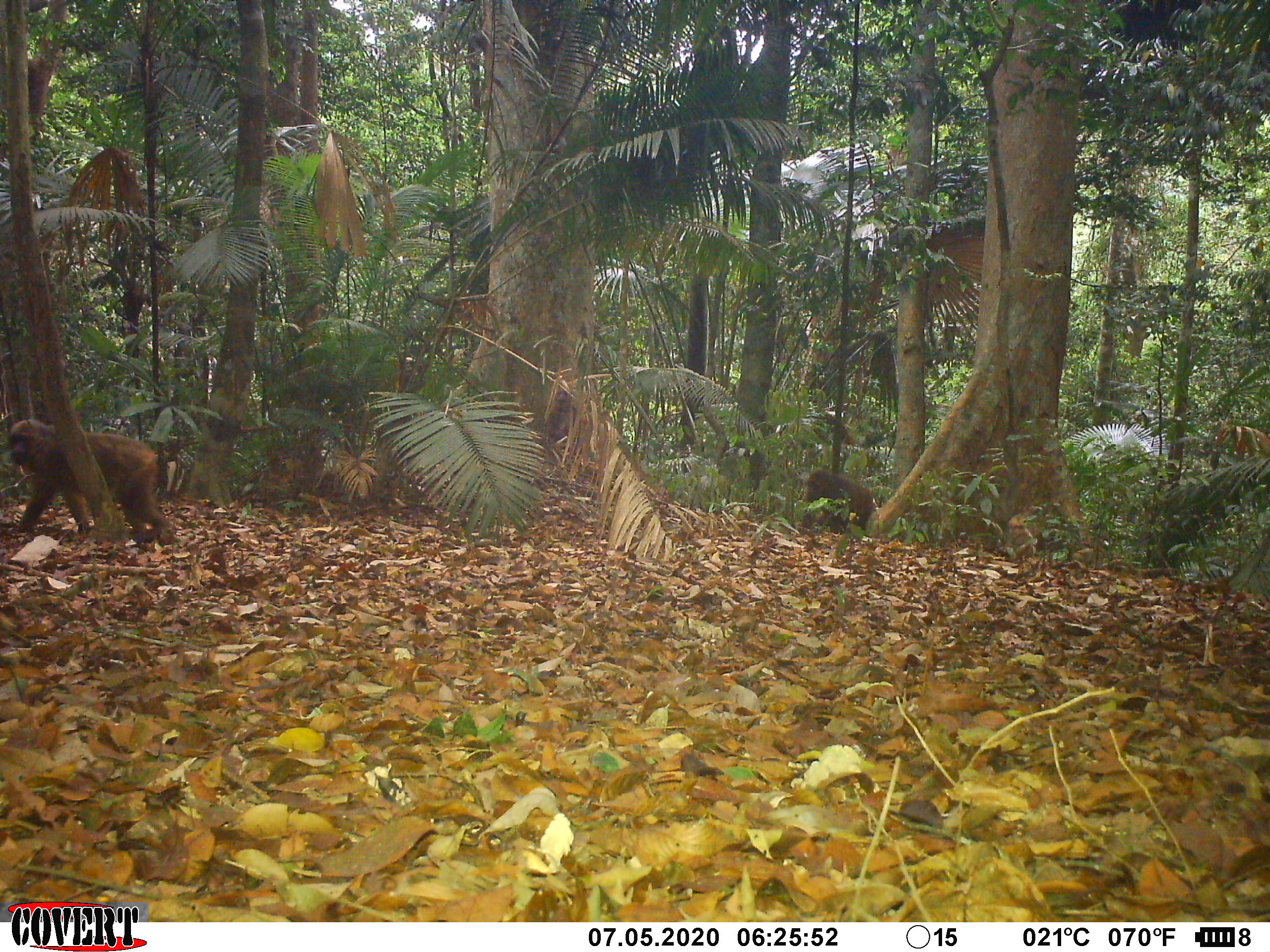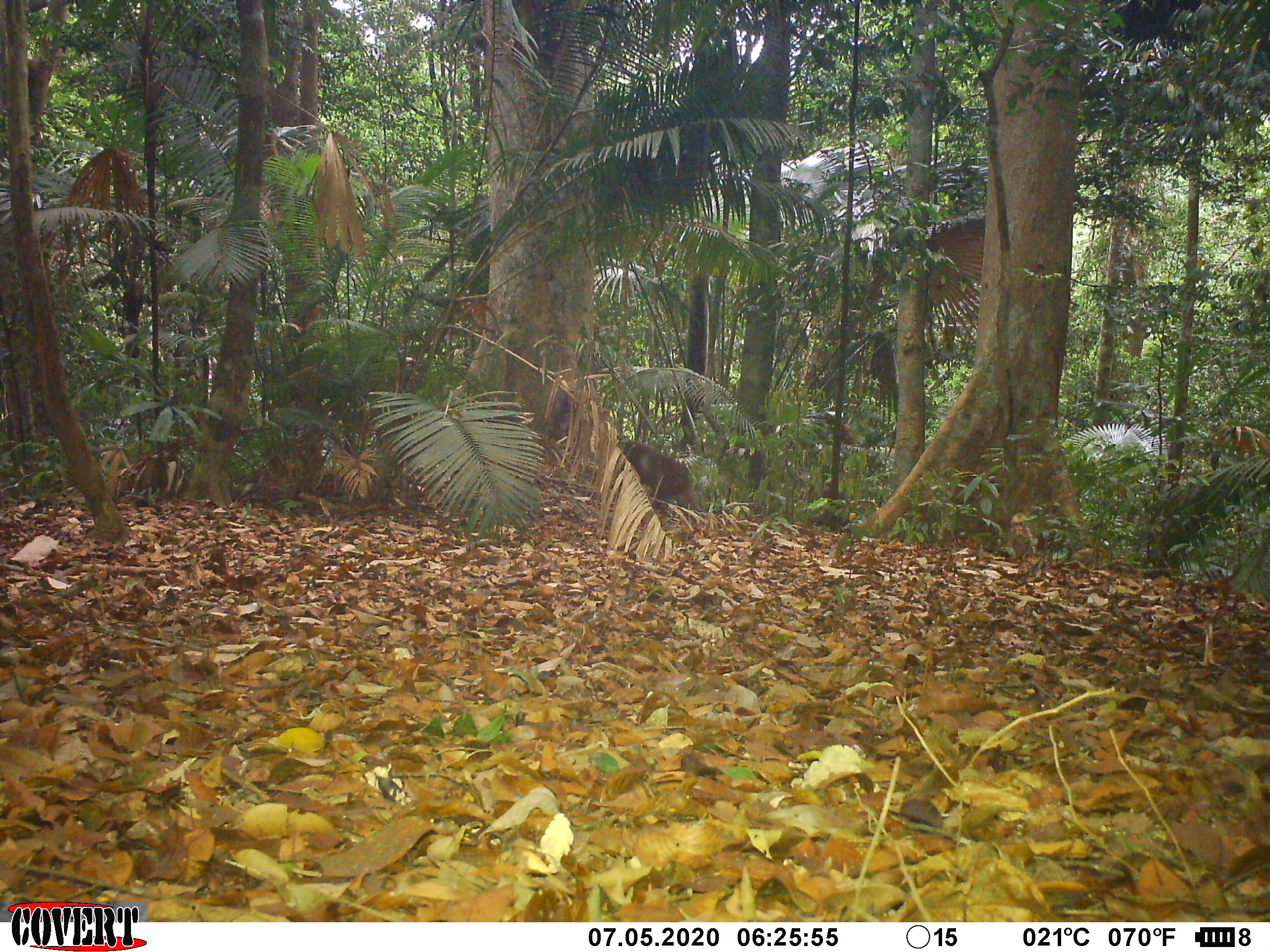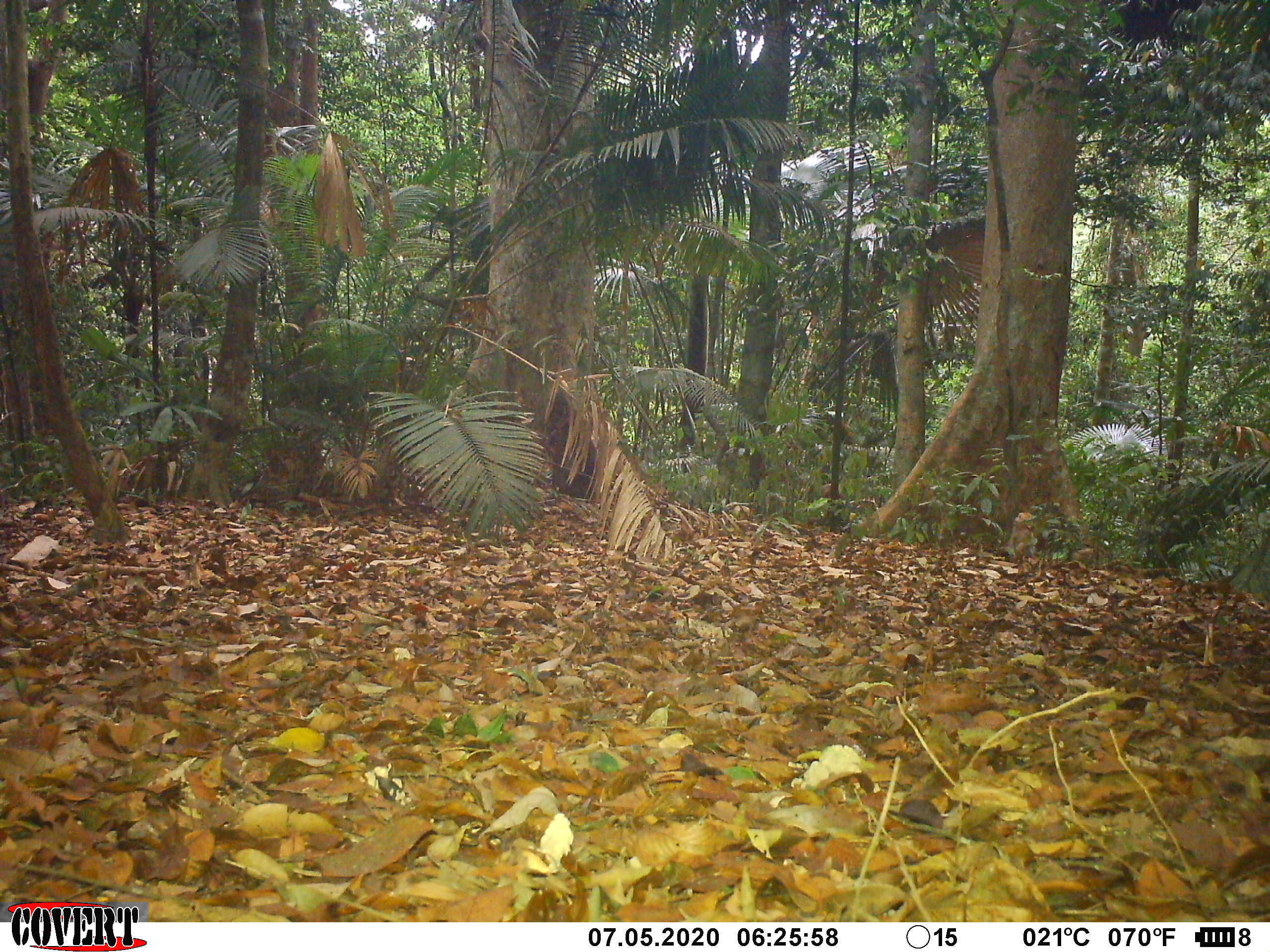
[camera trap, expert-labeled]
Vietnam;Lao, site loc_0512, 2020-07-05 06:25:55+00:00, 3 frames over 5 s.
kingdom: Animalia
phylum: Chordata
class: Mammalia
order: Primates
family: Cercopithecidae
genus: Macaca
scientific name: Macaca arctoides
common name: stump-tailed macaque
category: stump tailed macaque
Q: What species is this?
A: Stump tailed macaque (stump-tailed macaque) (Macaca arctoides).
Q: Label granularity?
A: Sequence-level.